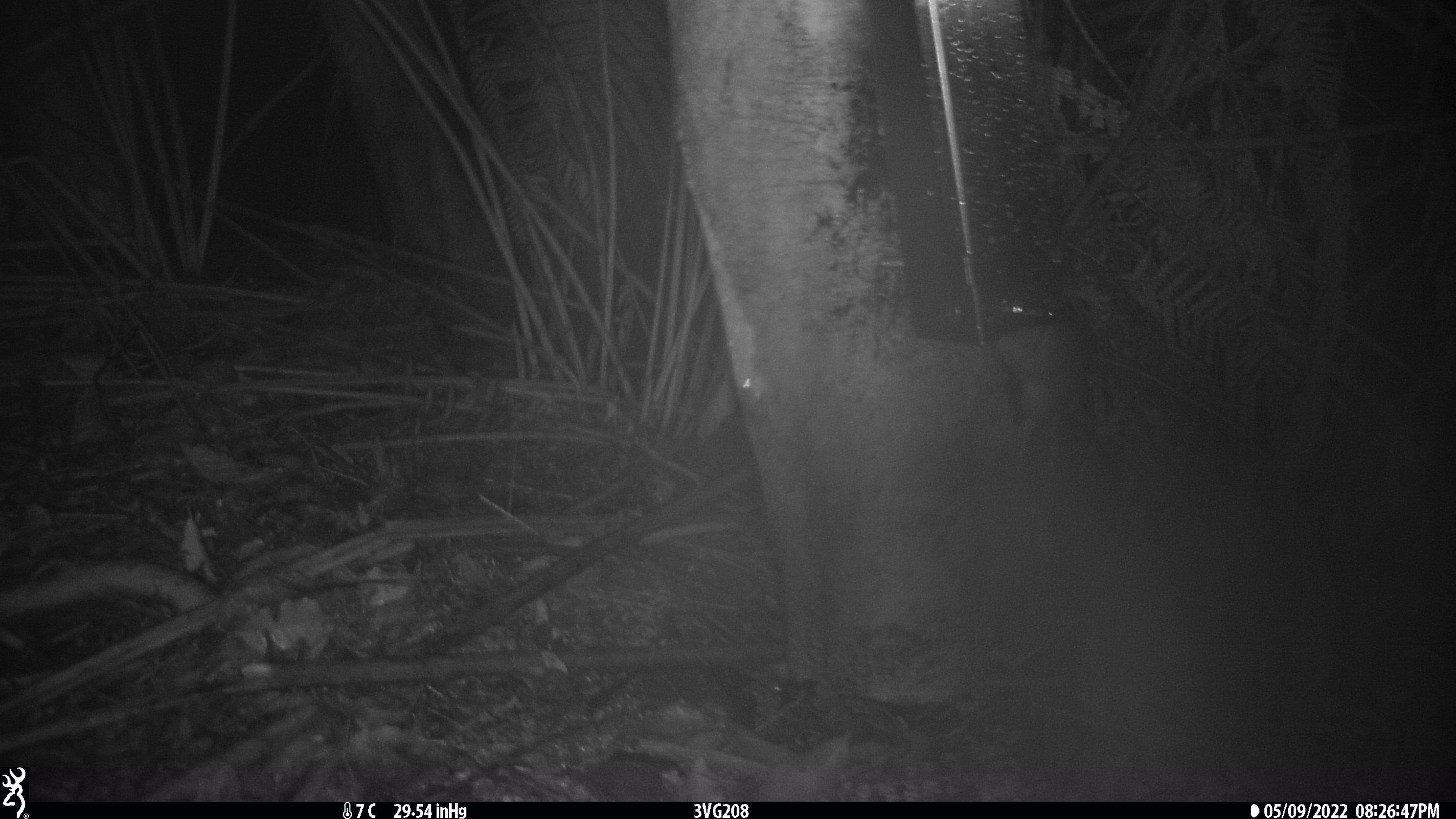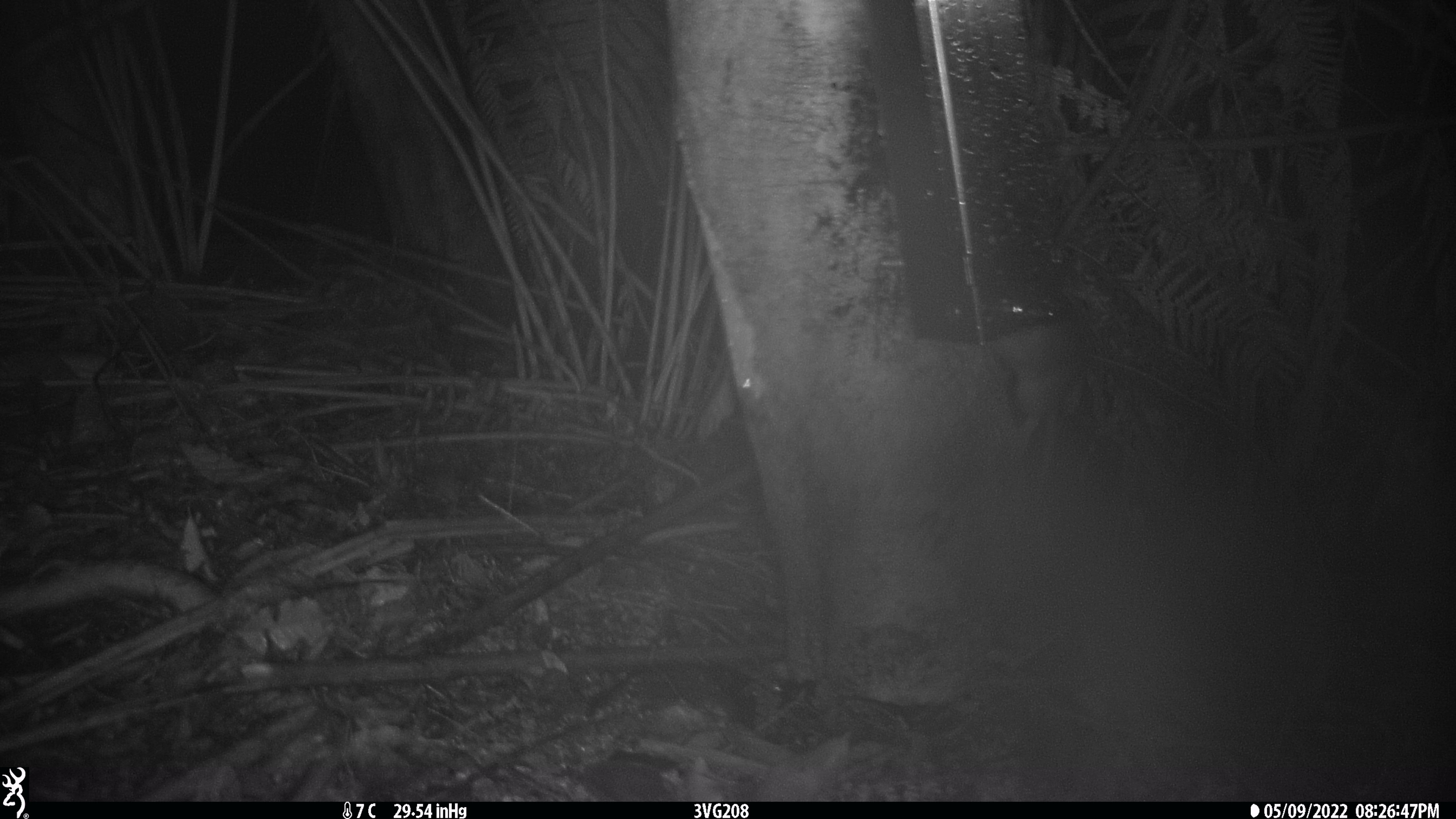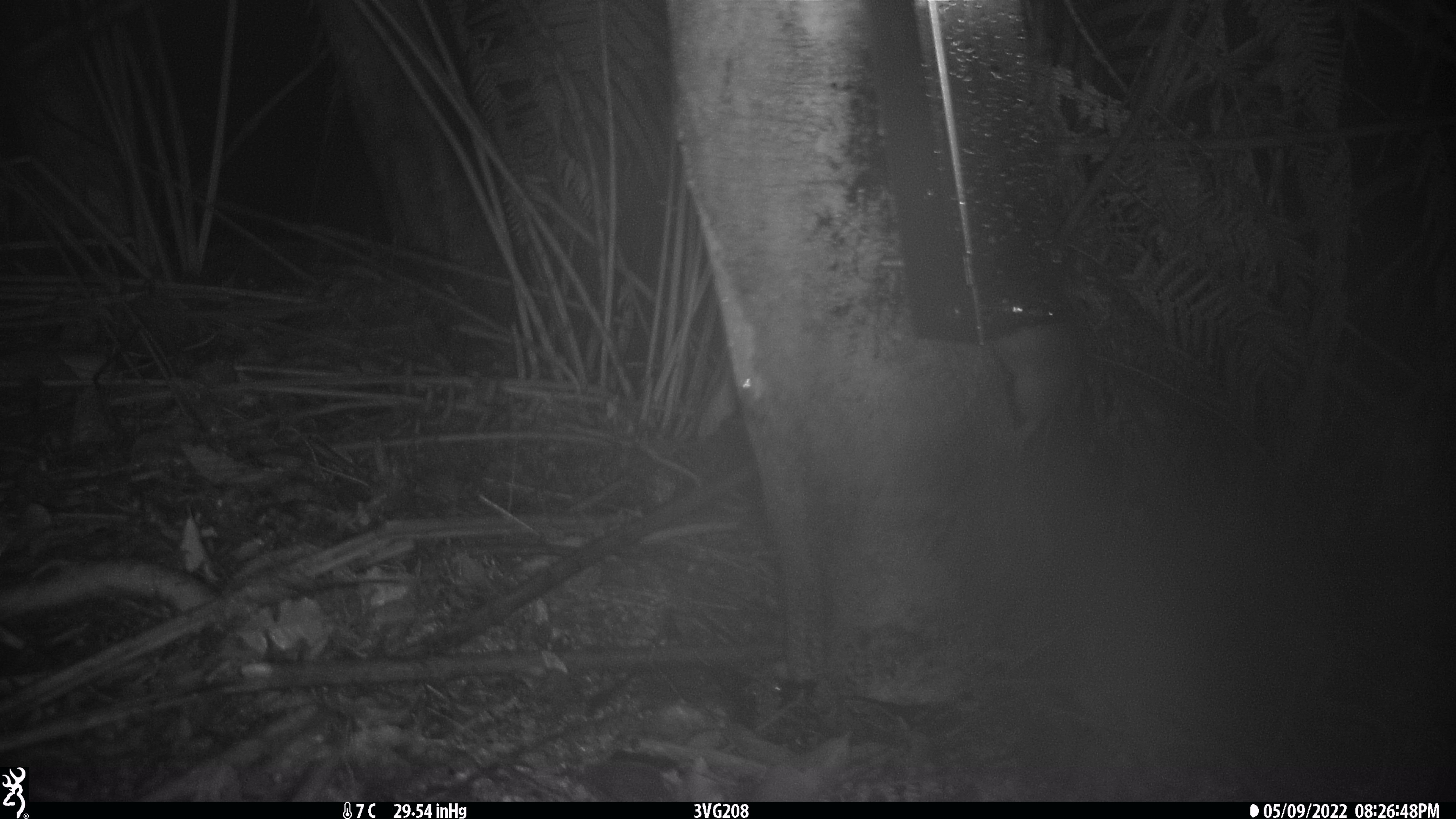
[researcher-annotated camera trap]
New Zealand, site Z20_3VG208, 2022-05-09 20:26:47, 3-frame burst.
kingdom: Animalia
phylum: Chordata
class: Mammalia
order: Rodentia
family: Muridae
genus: Rattus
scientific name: Rattus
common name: rat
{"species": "rat (Rattus)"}